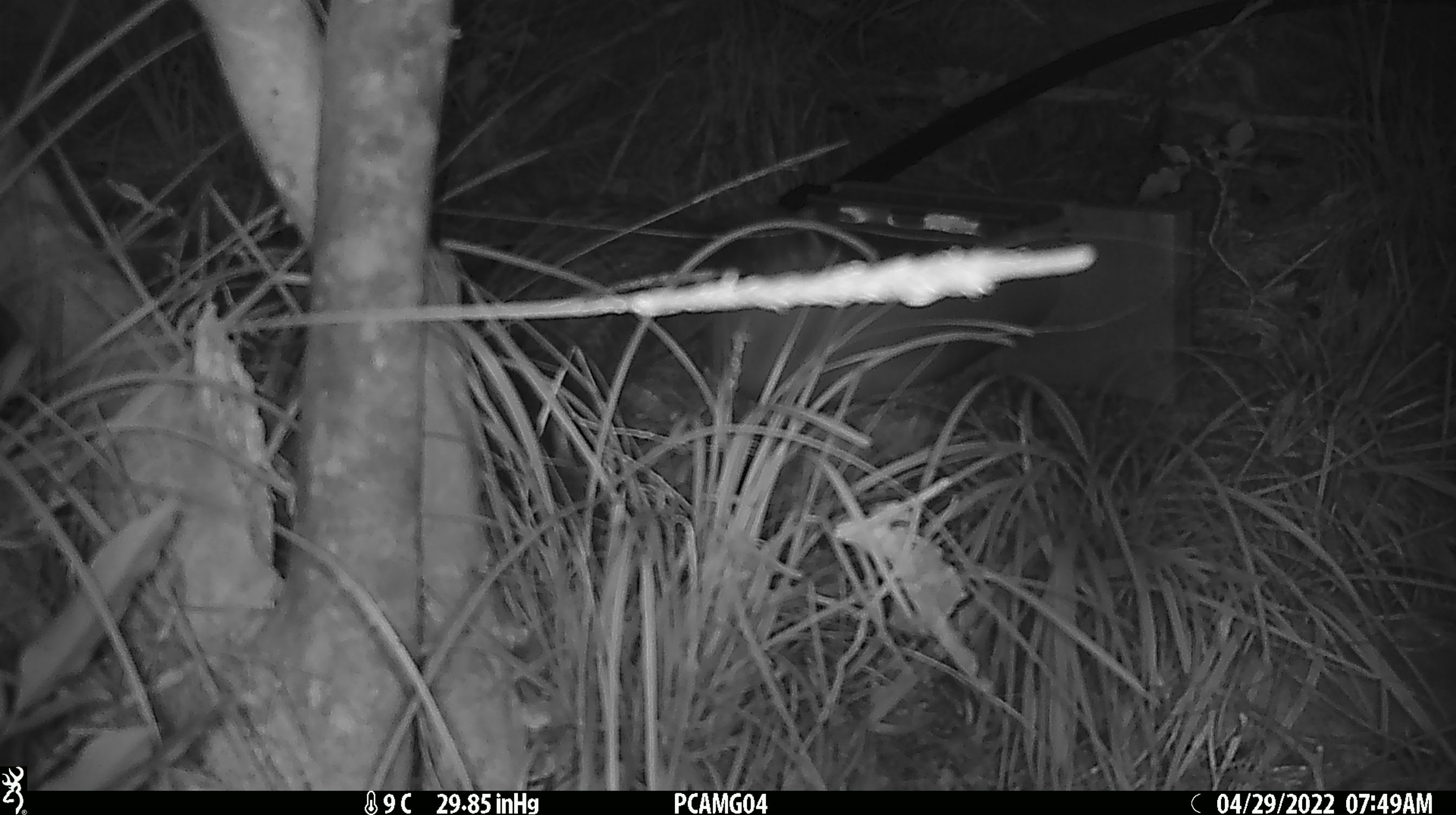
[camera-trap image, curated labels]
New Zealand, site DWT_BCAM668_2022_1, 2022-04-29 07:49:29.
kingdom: Animalia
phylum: Chordata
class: Aves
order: Gruiformes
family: Rallidae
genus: Gallirallus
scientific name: Gallirallus australis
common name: weka